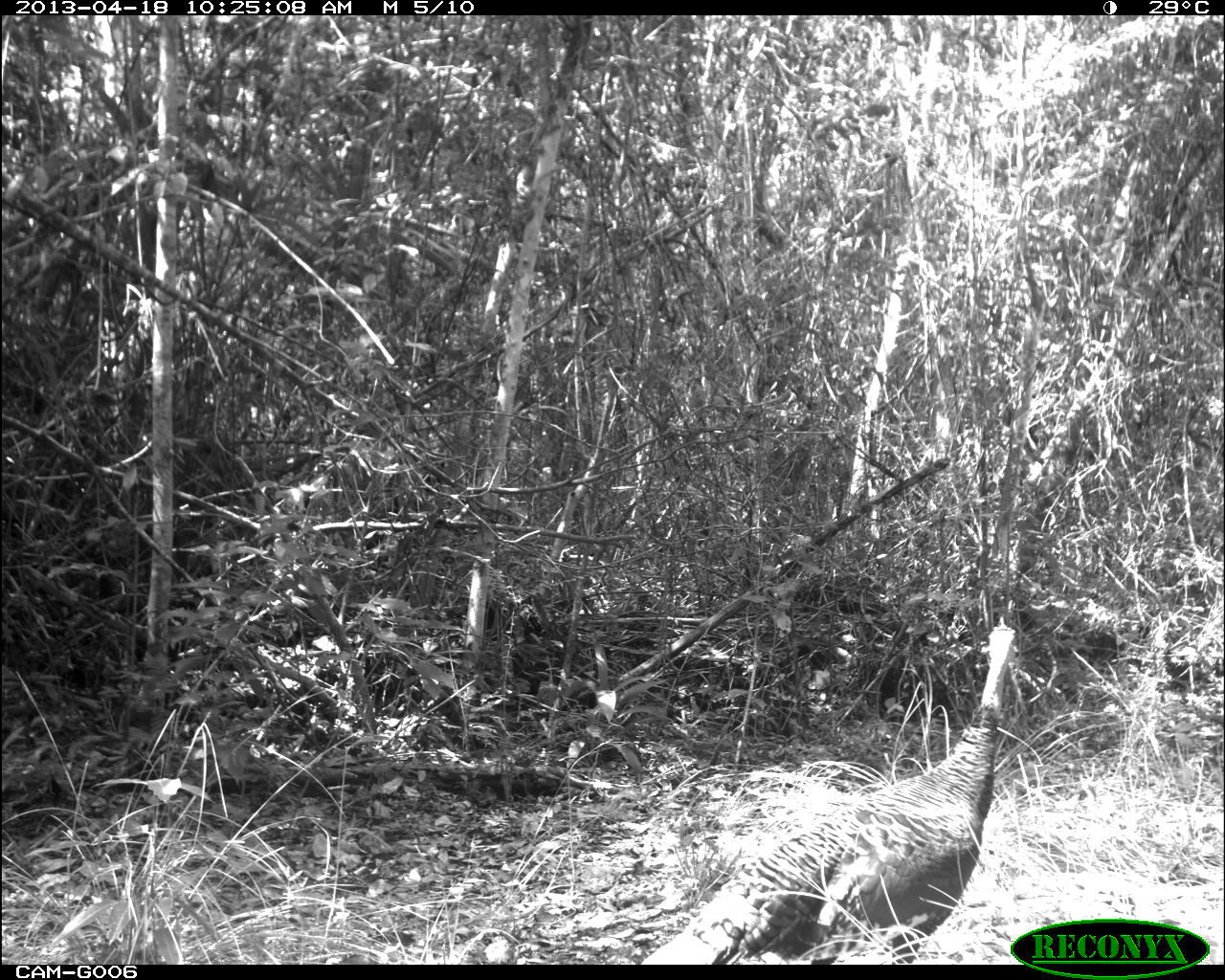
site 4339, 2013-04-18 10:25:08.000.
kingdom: Animalia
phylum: Chordata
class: Aves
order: Galliformes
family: Phasianidae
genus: Meleagris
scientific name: Meleagris ocellata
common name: ocellated turkey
Meleagris ocellata (ocellated turkey), count 2.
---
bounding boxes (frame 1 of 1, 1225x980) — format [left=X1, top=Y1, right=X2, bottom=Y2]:
meleagris ocellata: [left=640, top=616, right=1019, bottom=962]